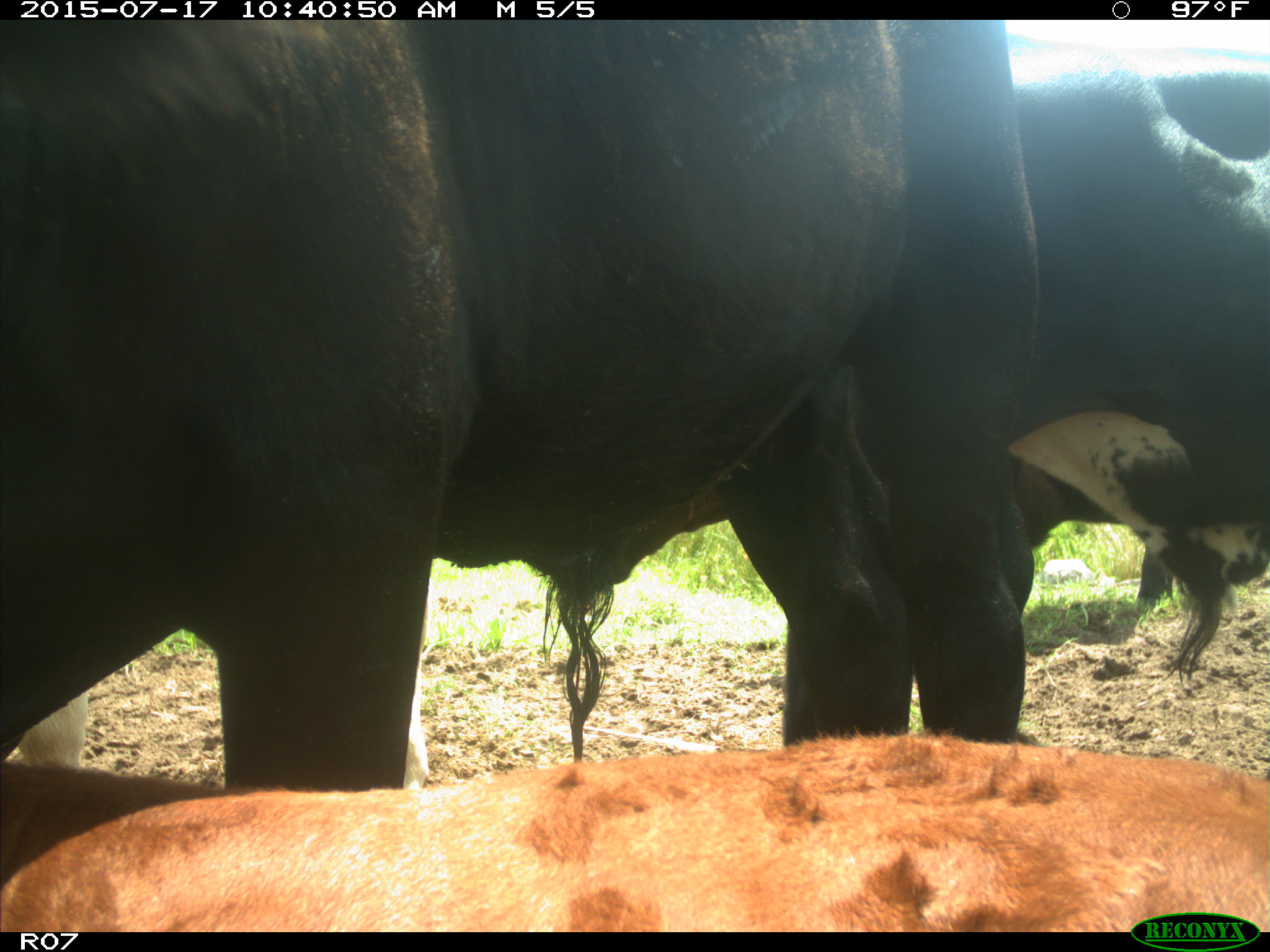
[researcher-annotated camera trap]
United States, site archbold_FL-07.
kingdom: Animalia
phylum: Chordata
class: Mammalia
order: Artiodactyla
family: Bovidae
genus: Bos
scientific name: Bos taurus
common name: domestic cow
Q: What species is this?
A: Bos taurus (domestic cow).